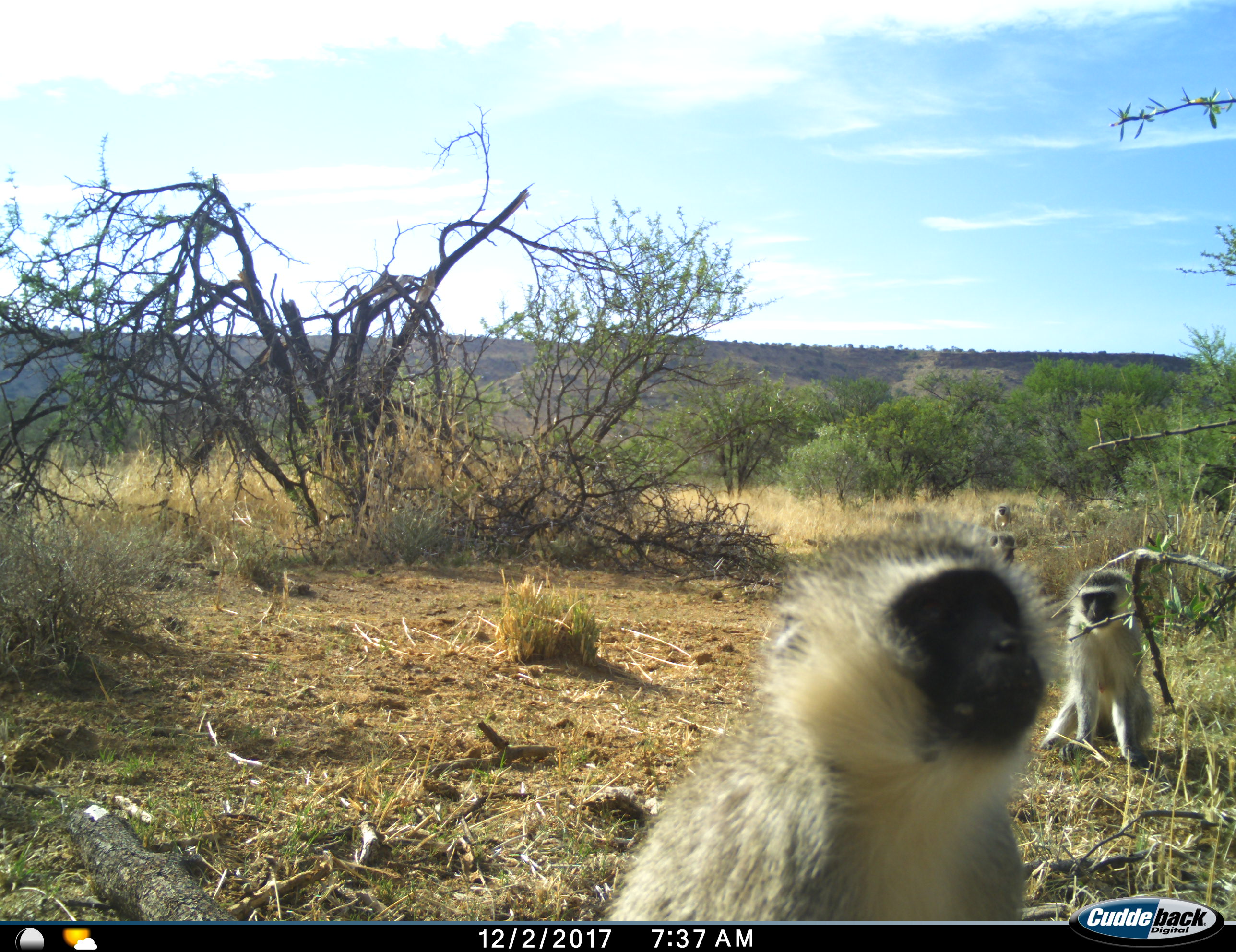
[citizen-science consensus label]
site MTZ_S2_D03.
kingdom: Animalia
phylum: Chordata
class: Mammalia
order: Primates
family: Cercopithecidae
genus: Chlorocebus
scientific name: Chlorocebus pygerythrus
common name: vervet monkey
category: monkeyvervet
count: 4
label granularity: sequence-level